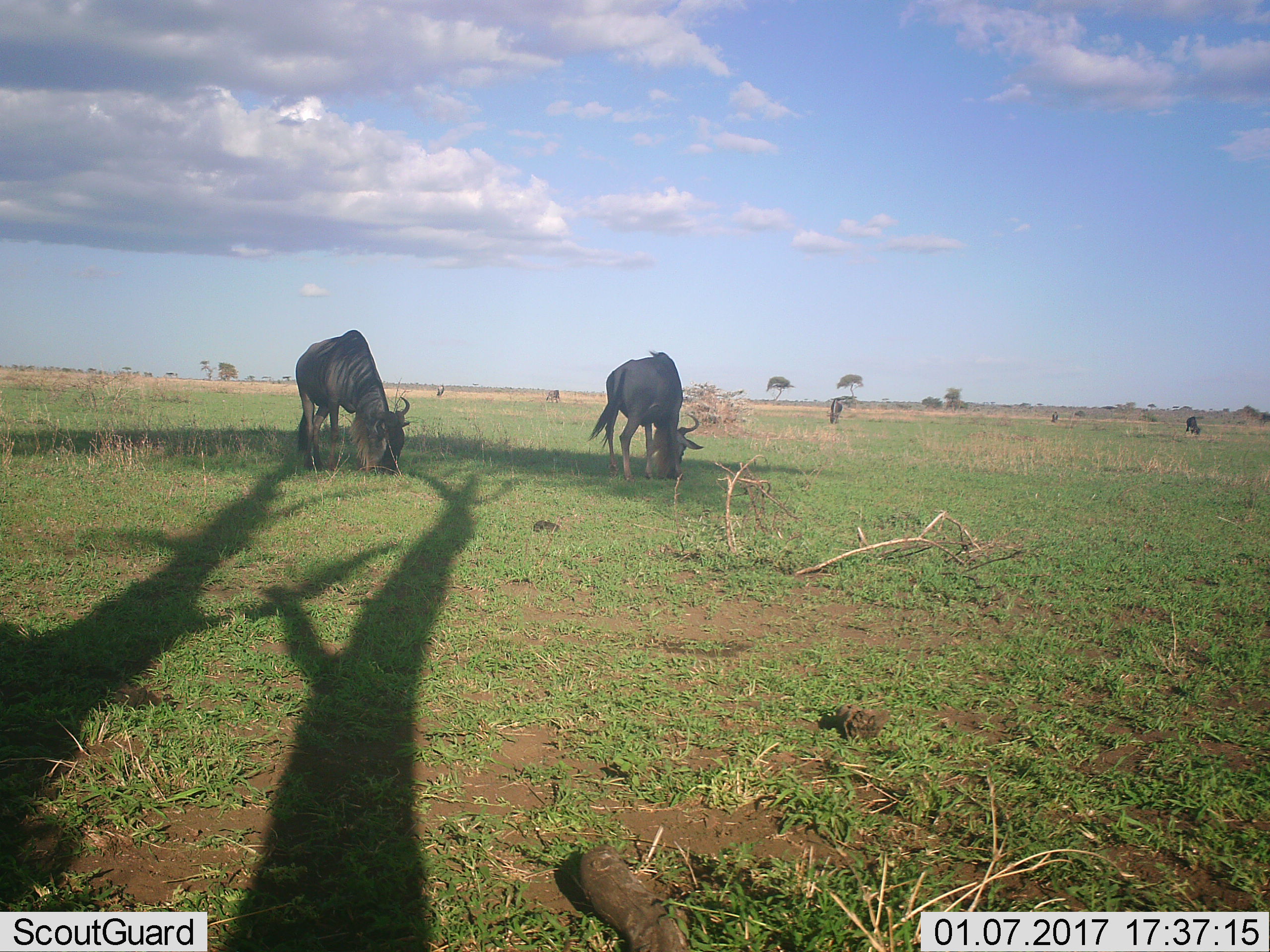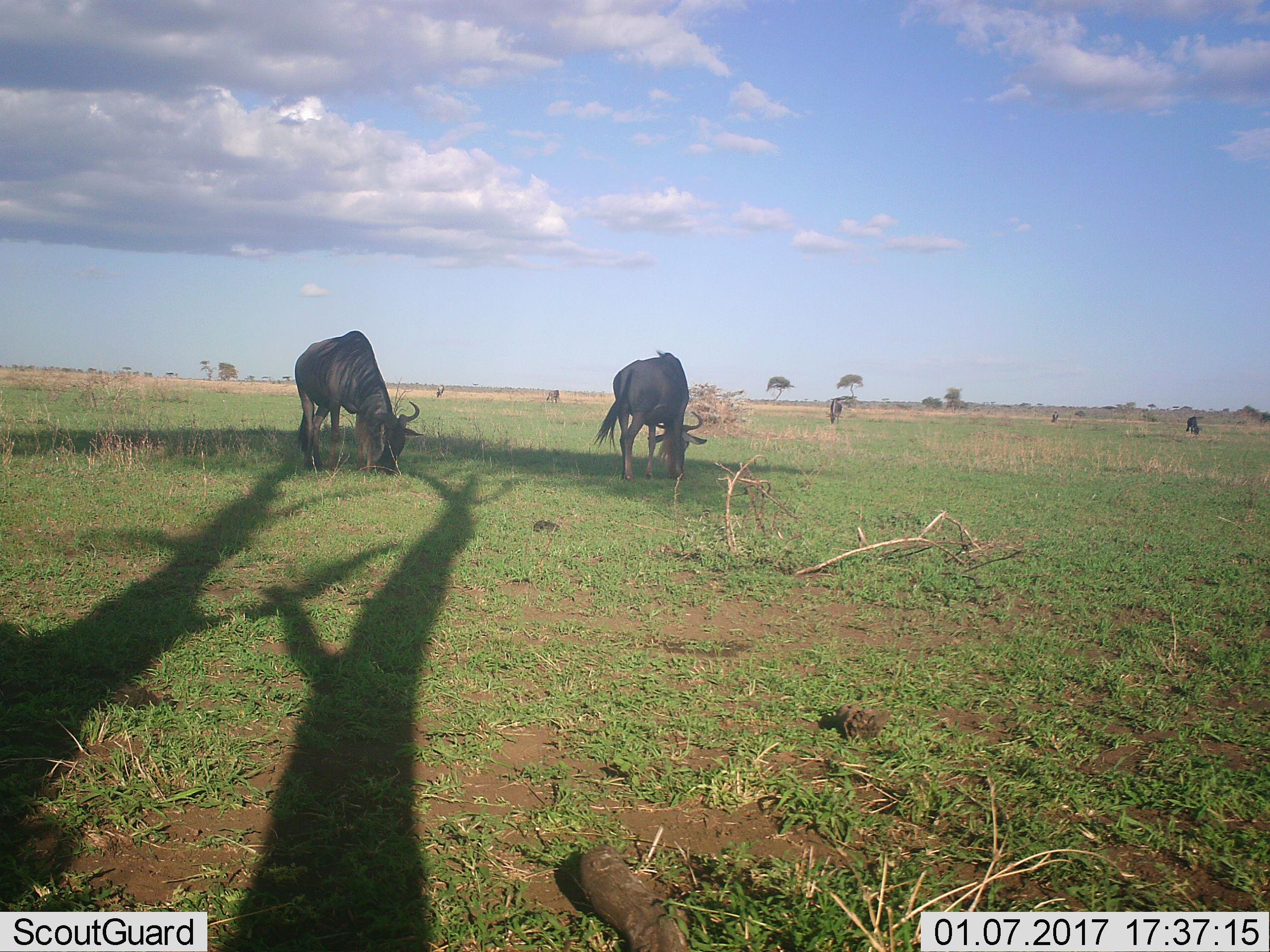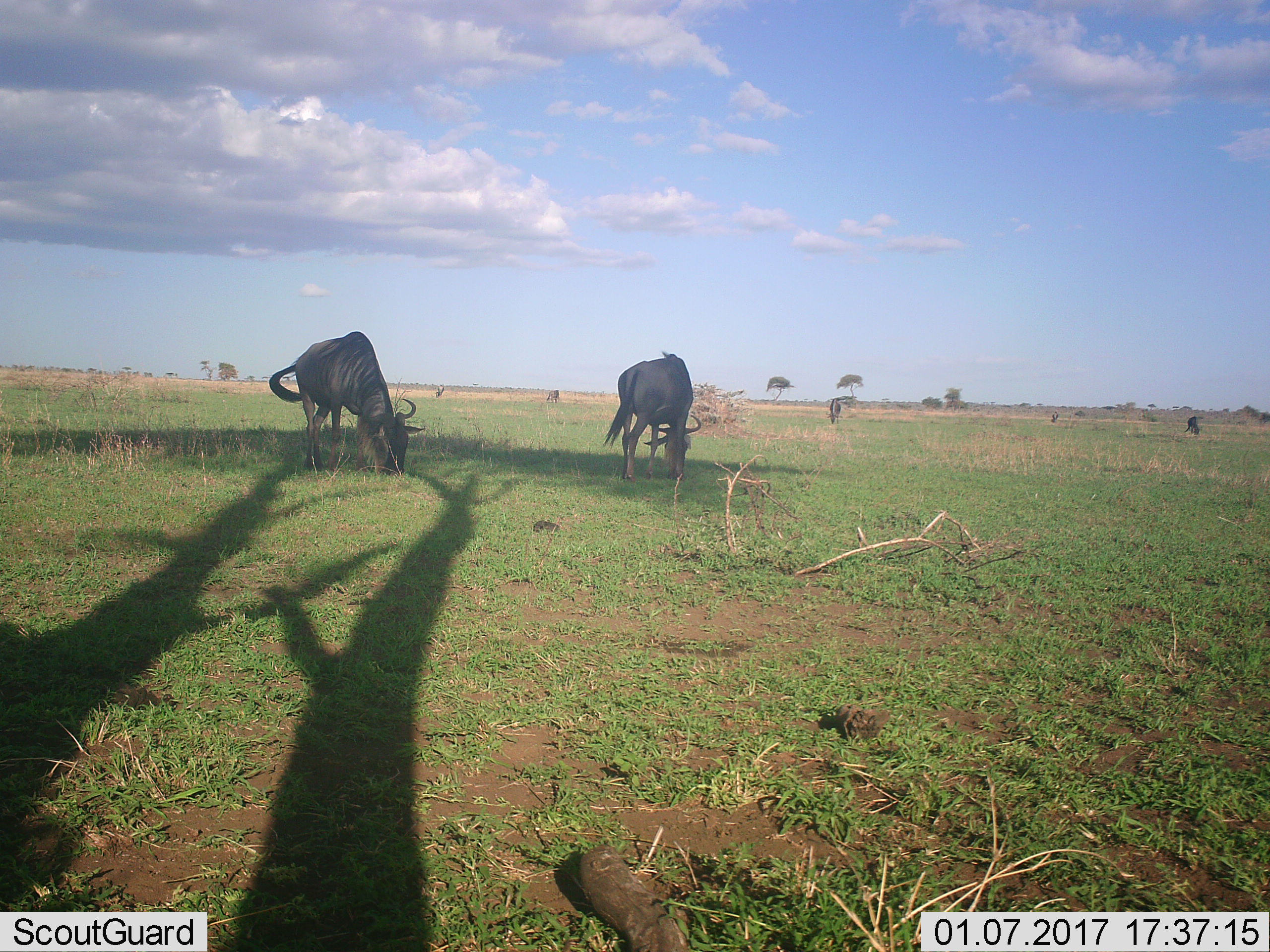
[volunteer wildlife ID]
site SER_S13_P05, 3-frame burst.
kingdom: Animalia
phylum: Chordata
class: Mammalia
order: Artiodactyla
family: Bovidae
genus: Connochaetes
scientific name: Connochaetes taurinus taurinus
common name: blue wildebeest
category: wildebeestblue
Wildebeestblue (blue wildebeest) (Connochaetes taurinus taurinus), count 7. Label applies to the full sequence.